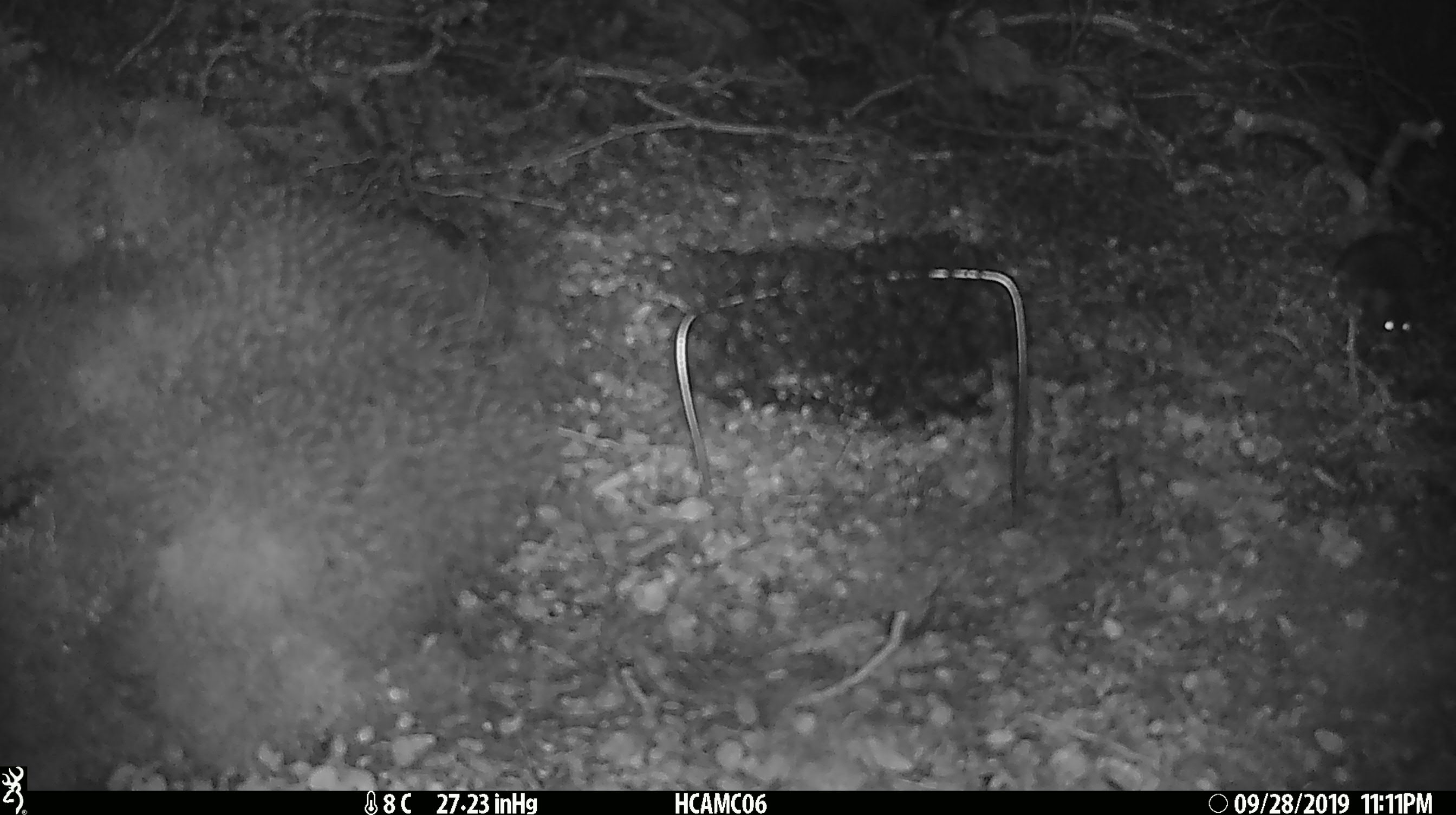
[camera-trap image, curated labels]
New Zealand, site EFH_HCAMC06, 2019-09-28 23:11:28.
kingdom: Animalia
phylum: Chordata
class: Mammalia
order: Rodentia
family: Muridae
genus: Mus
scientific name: Mus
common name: mouse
Mouse (Mus).